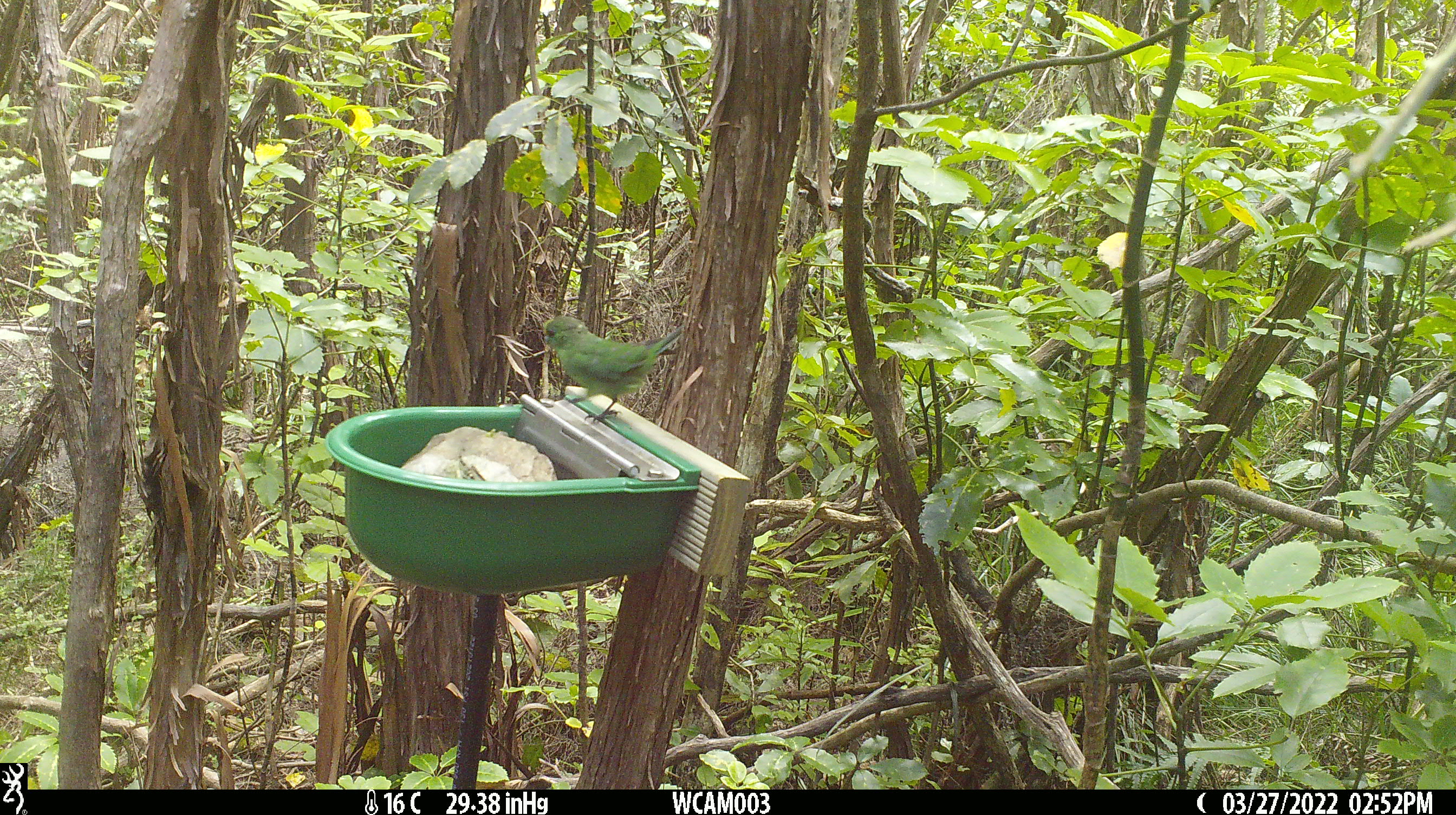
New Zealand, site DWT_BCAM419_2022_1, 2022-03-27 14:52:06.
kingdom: Animalia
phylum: Chordata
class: Aves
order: Psittaciformes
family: Psittaculidae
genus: Cyanoramphus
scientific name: Cyanoramphus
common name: parakeet